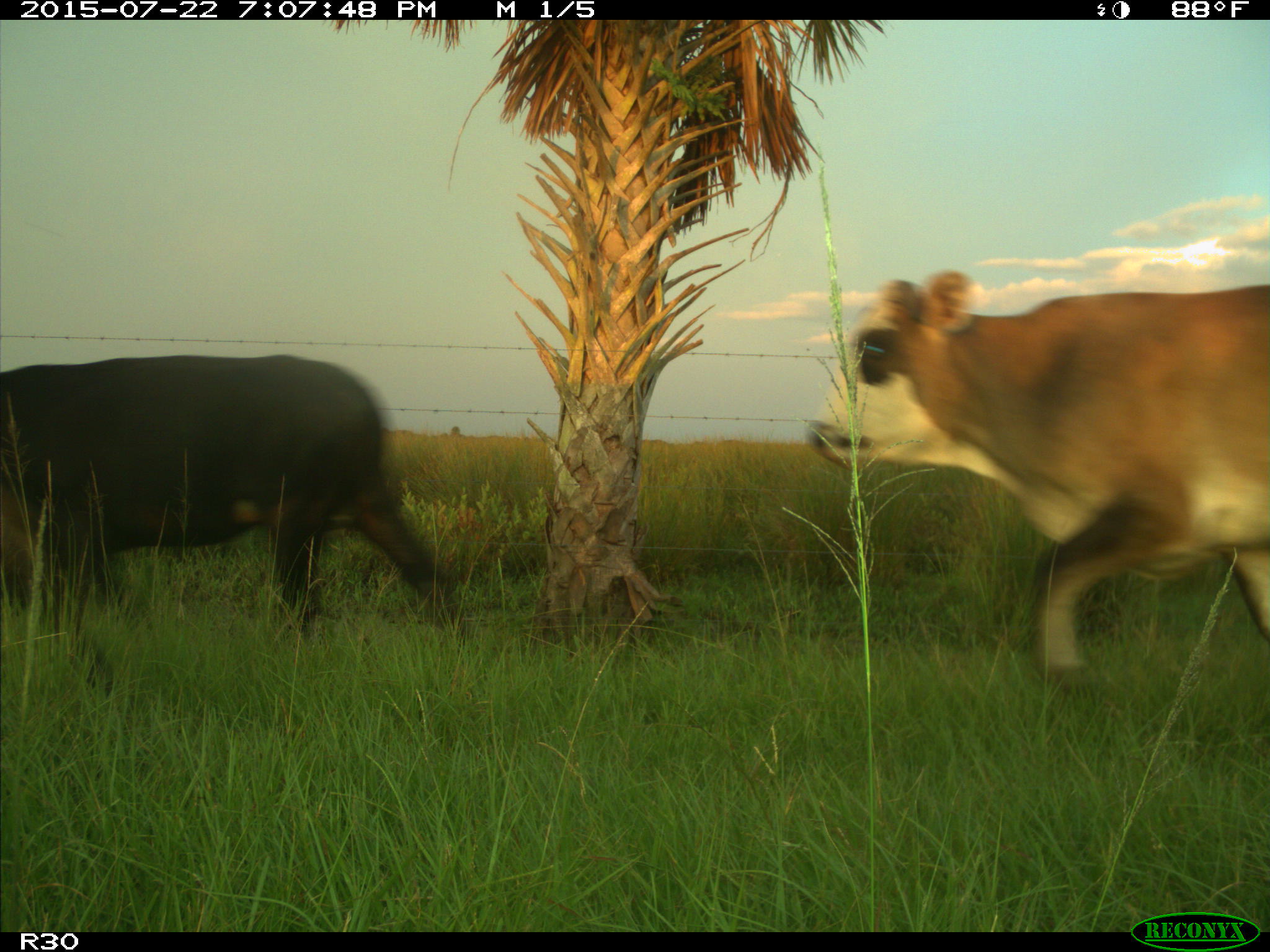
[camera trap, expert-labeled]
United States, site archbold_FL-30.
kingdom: Animalia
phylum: Chordata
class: Mammalia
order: Artiodactyla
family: Bovidae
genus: Bos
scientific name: Bos taurus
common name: domestic cow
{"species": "Bos taurus (domestic cow)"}